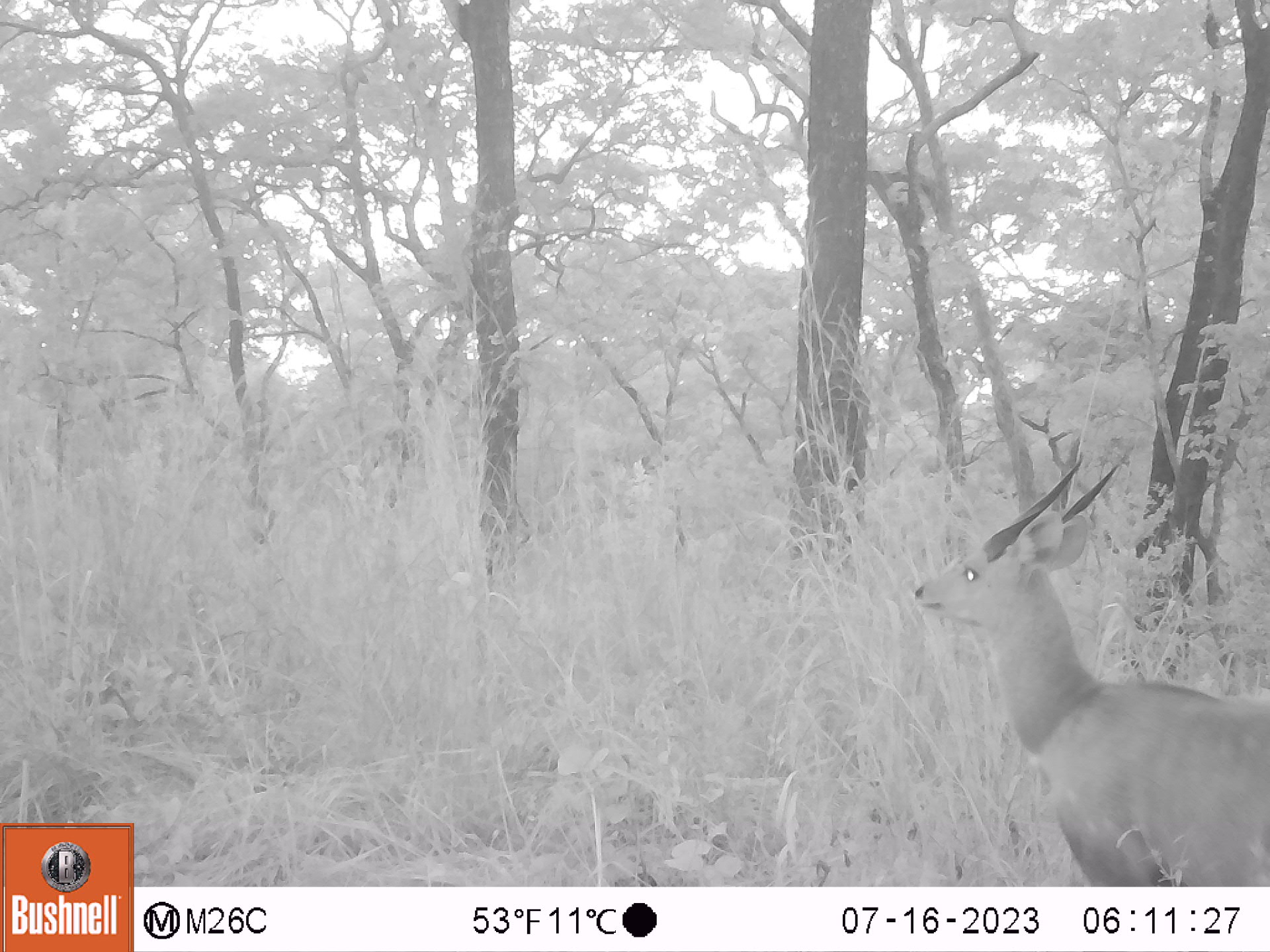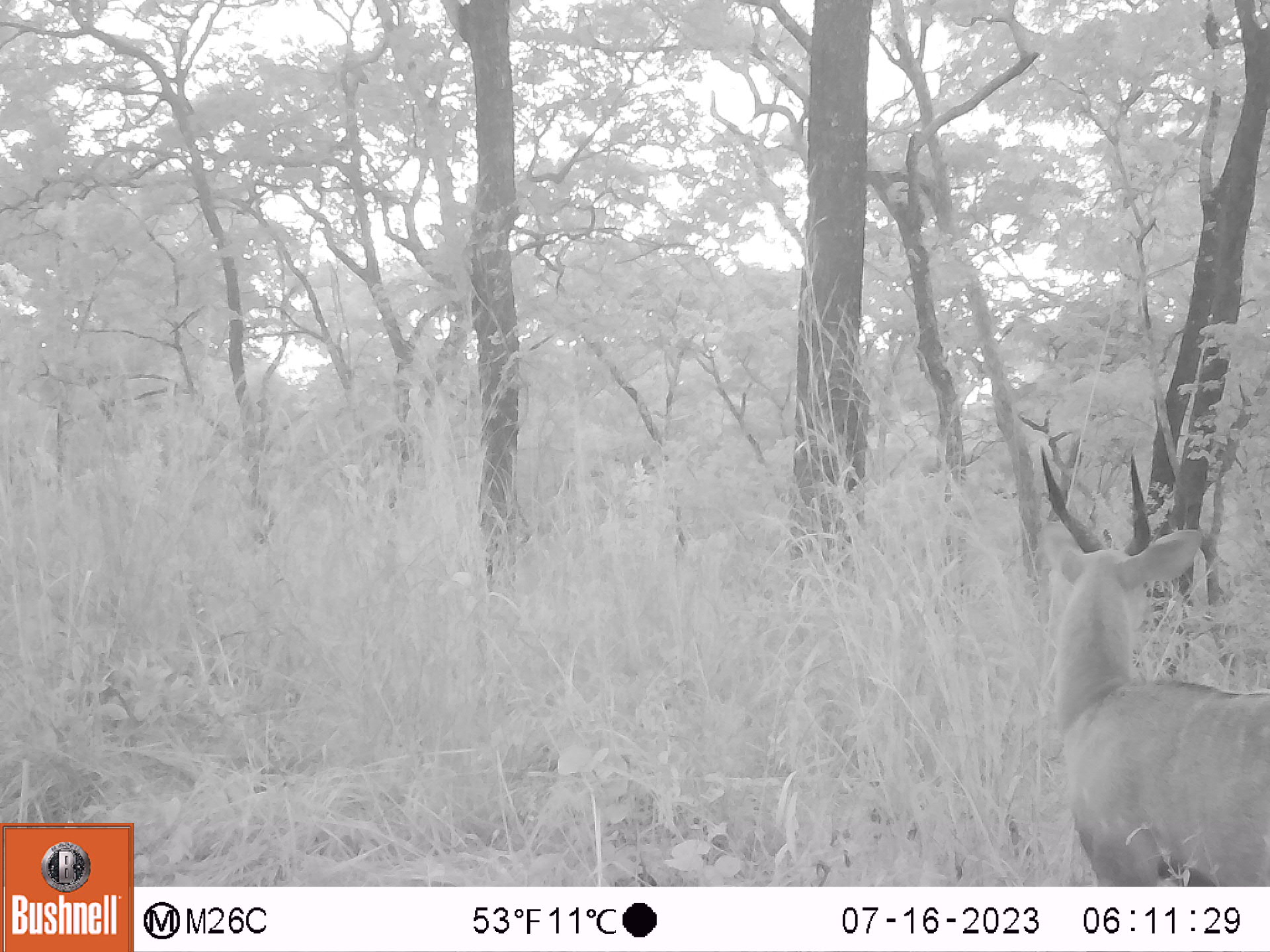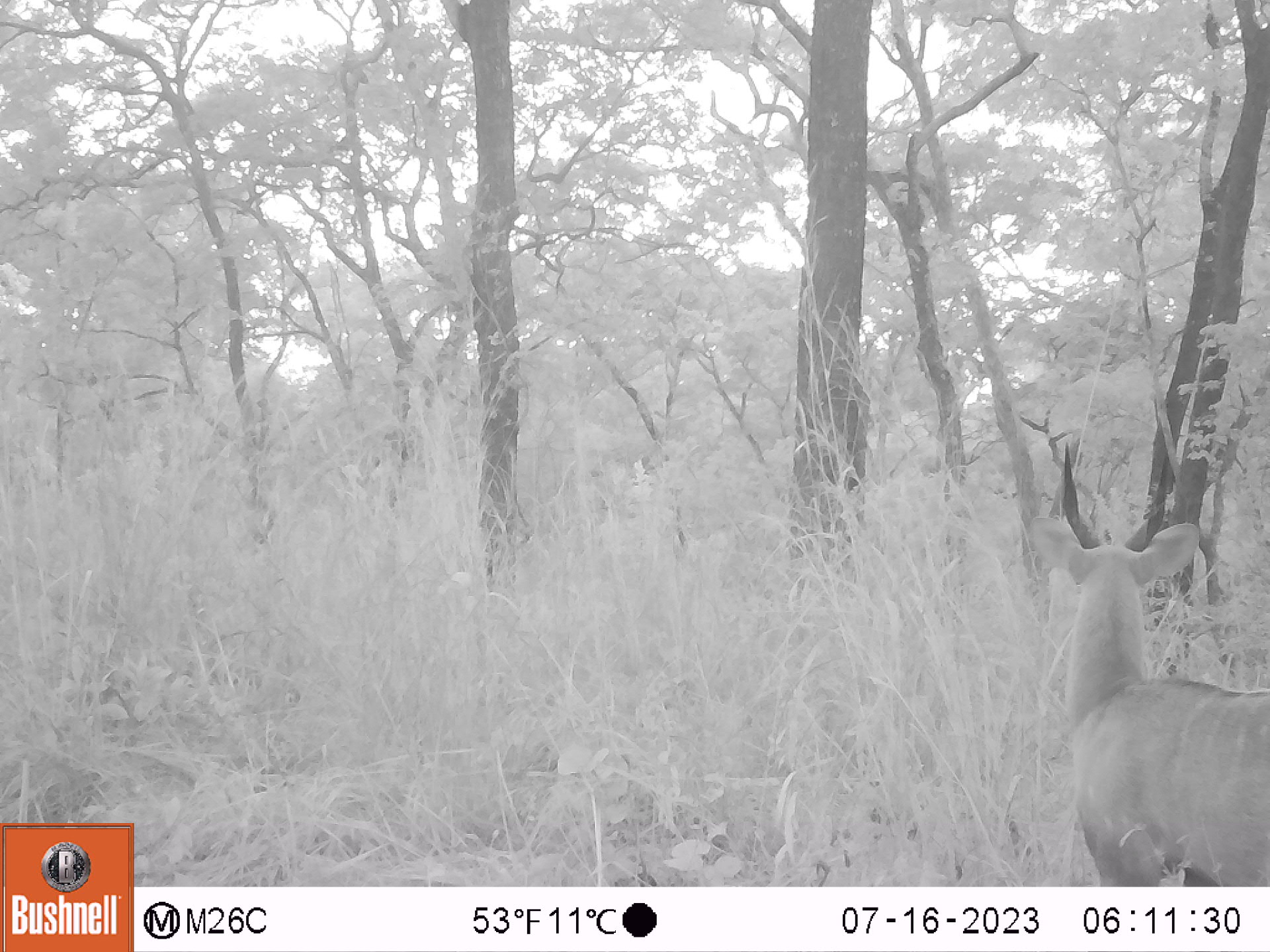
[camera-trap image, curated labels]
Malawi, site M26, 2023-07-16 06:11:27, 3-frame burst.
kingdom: Animalia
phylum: Chordata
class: Mammalia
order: Artiodactyla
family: Bovidae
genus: Tragelaphus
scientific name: Tragelaphus sylvaticus sylvaticus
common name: cape bushbuck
Cape bushbuck (Tragelaphus sylvaticus sylvaticus), count 1.